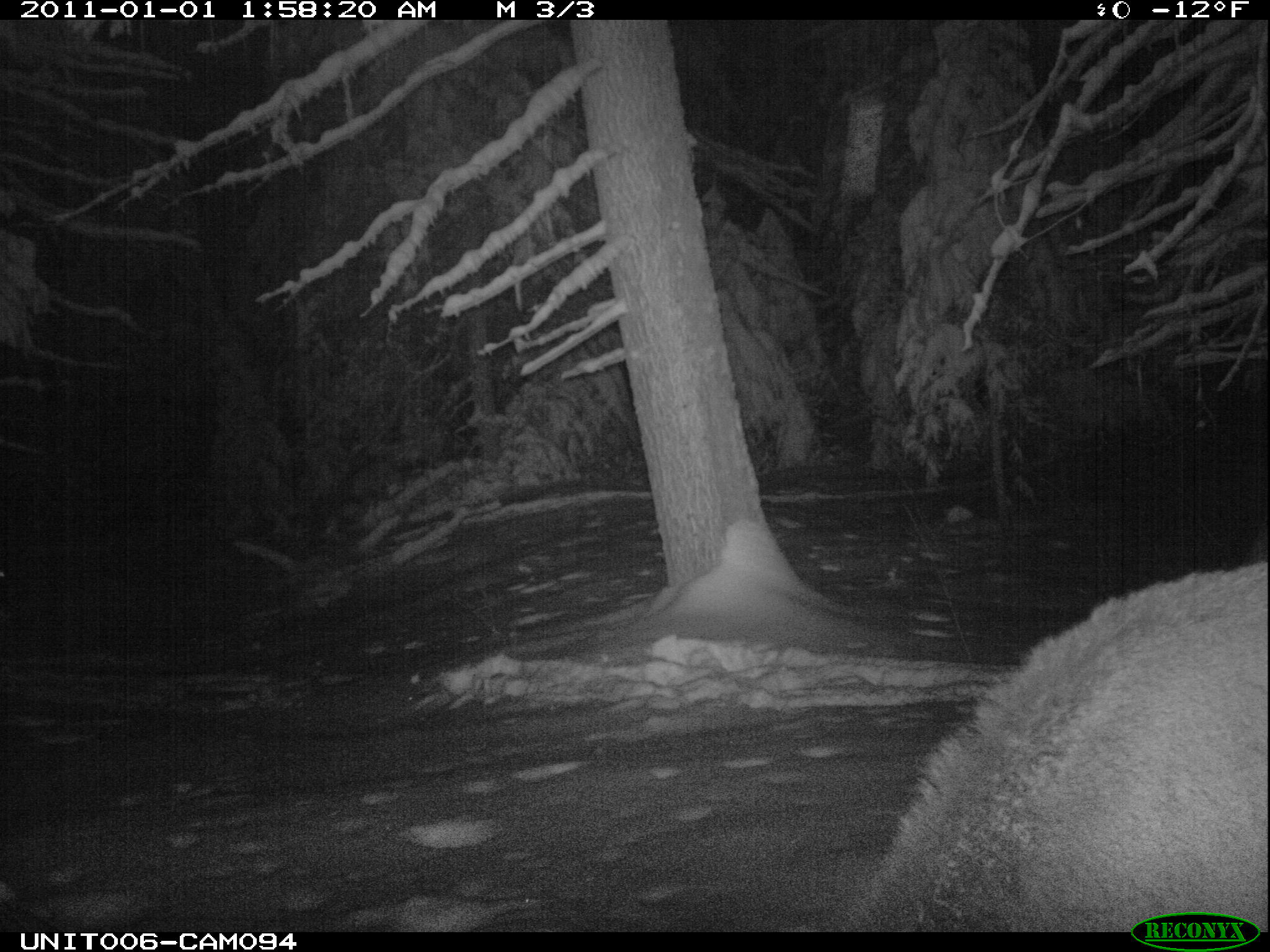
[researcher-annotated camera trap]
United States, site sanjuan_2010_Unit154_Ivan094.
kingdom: Animalia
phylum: Chordata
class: Mammalia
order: Artiodactyla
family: Cervidae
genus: Cervus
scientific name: Cervus elaphus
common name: red deer